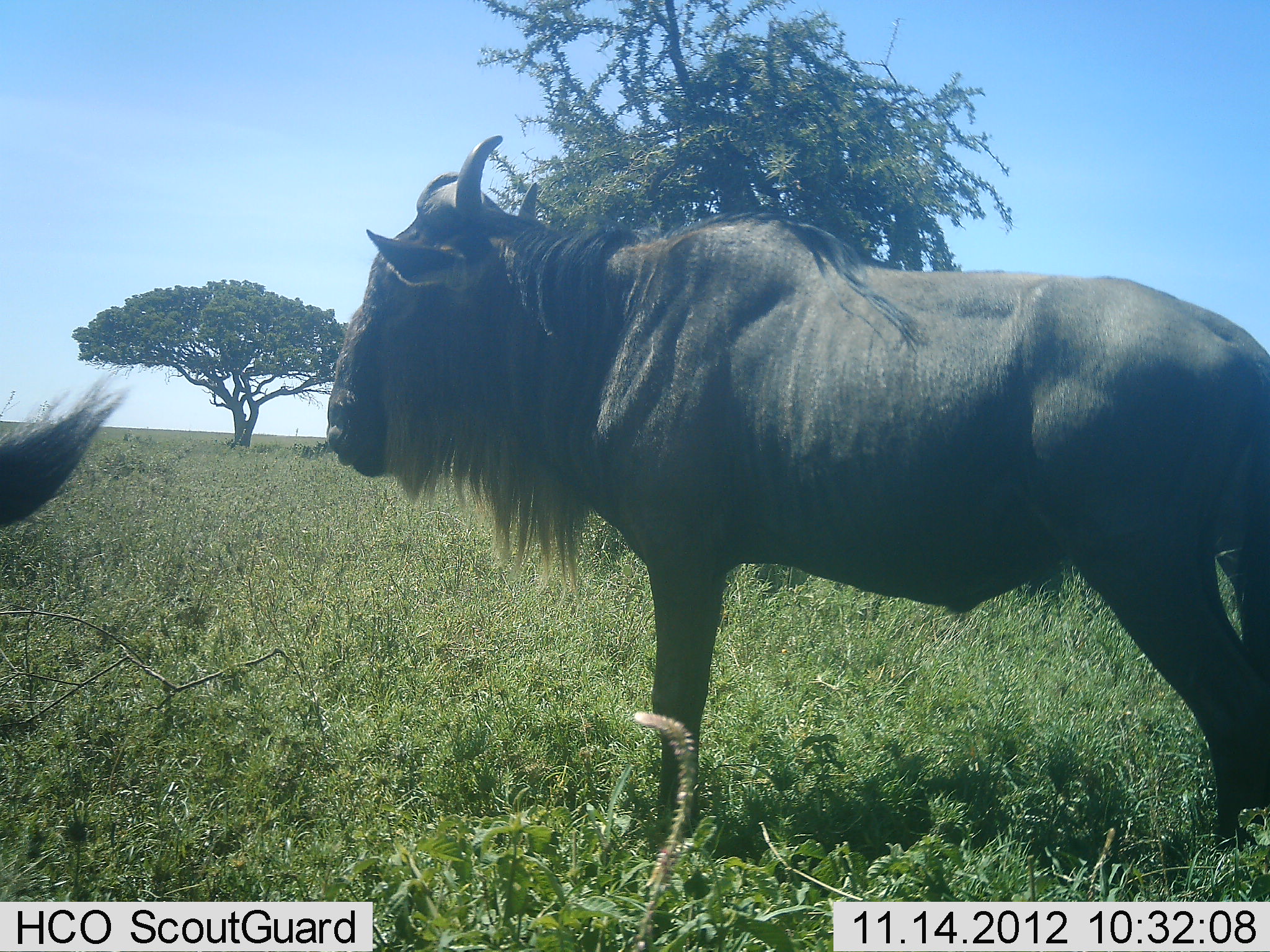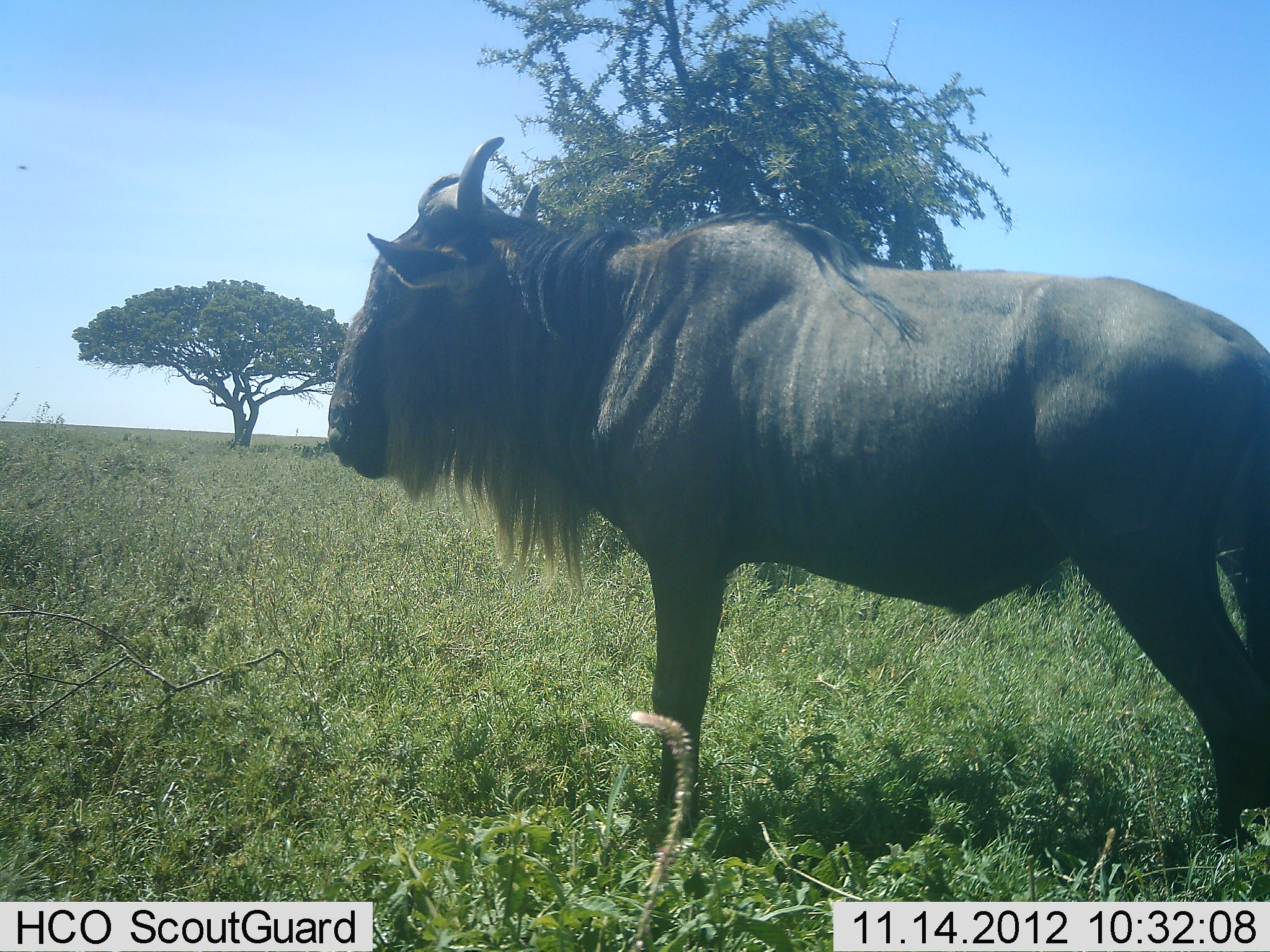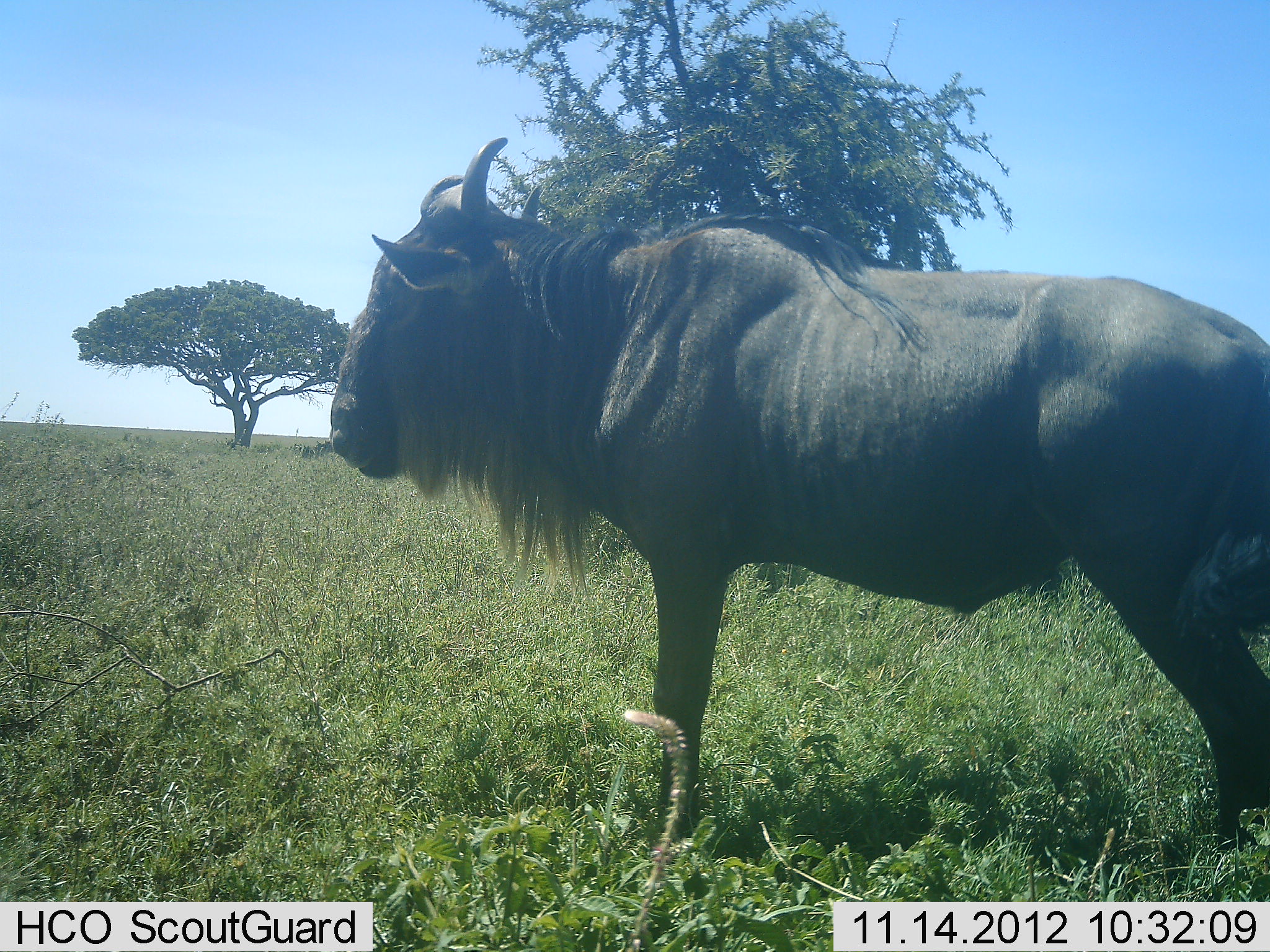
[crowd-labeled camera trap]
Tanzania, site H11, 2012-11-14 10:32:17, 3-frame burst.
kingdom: Animalia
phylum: Chordata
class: Mammalia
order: Artiodactyla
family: Bovidae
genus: Connochaetes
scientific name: Connochaetes taurinus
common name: blue wildebeest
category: wildebeest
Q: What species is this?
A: Wildebeest (blue wildebeest) (Connochaetes taurinus).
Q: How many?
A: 2.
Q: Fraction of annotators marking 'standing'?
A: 90%.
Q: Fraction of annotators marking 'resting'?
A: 10%.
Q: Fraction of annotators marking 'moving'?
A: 0%.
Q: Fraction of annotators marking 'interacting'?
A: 0%.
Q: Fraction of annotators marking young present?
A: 0%.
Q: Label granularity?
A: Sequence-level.